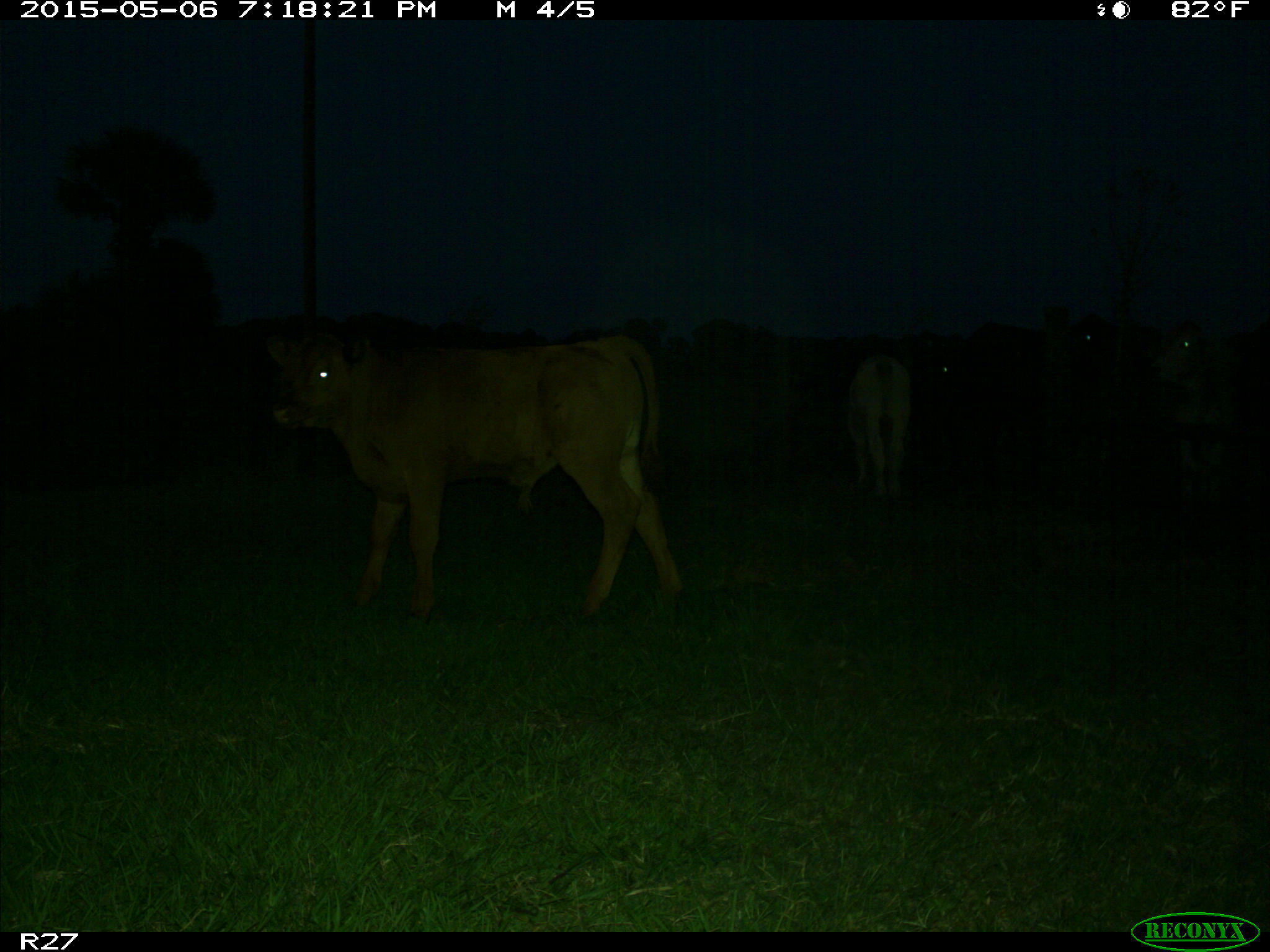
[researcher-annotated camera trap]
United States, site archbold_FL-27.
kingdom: Animalia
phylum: Chordata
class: Mammalia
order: Artiodactyla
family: Bovidae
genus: Bos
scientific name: Bos taurus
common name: domestic cow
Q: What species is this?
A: Bos taurus (domestic cow).